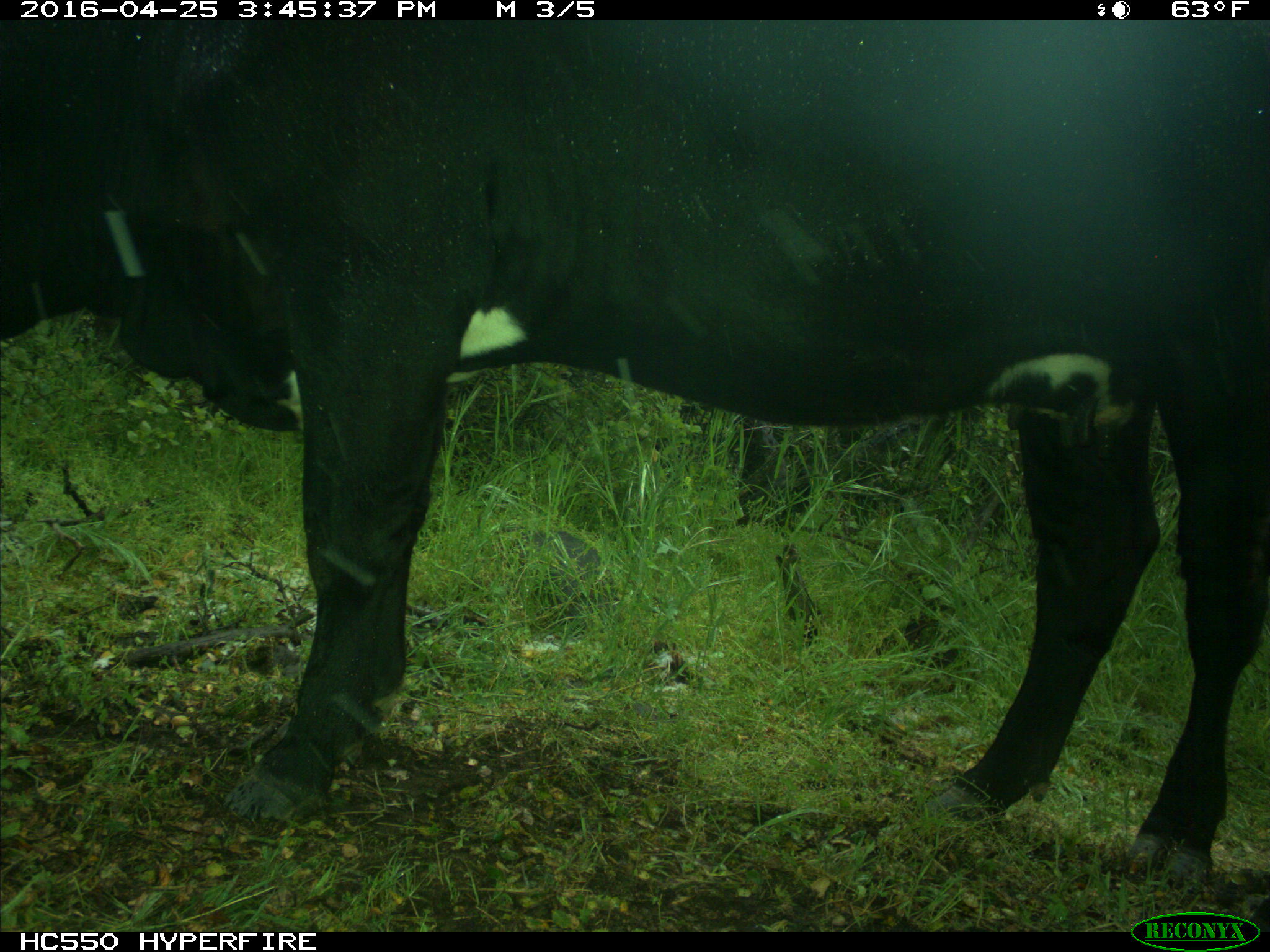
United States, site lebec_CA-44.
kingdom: Animalia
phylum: Chordata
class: Mammalia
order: Artiodactyla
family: Bovidae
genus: Bos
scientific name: Bos taurus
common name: domestic cow